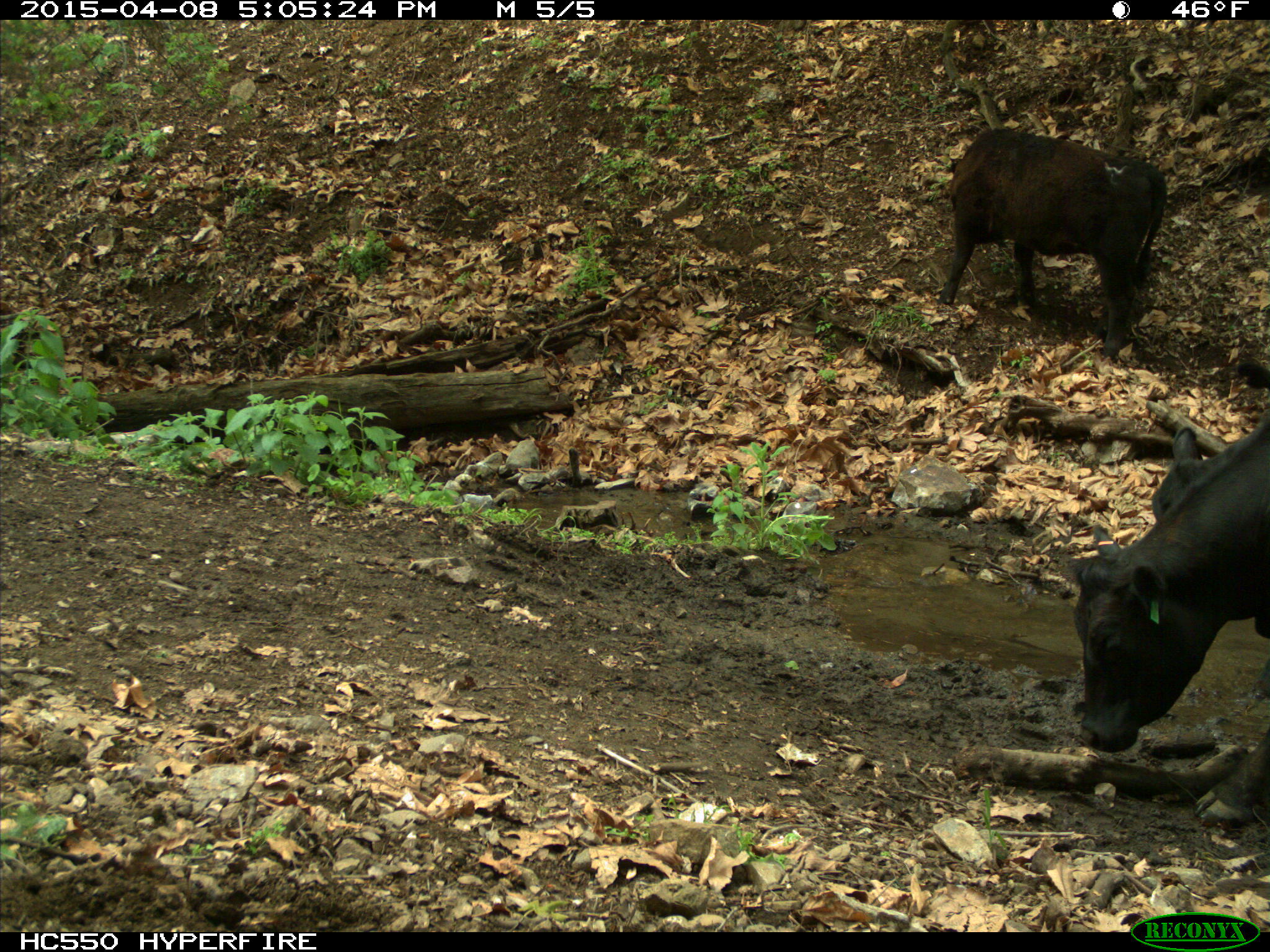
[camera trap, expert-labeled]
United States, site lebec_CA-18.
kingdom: Animalia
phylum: Chordata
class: Mammalia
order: Artiodactyla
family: Bovidae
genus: Bos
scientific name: Bos taurus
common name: domestic cow